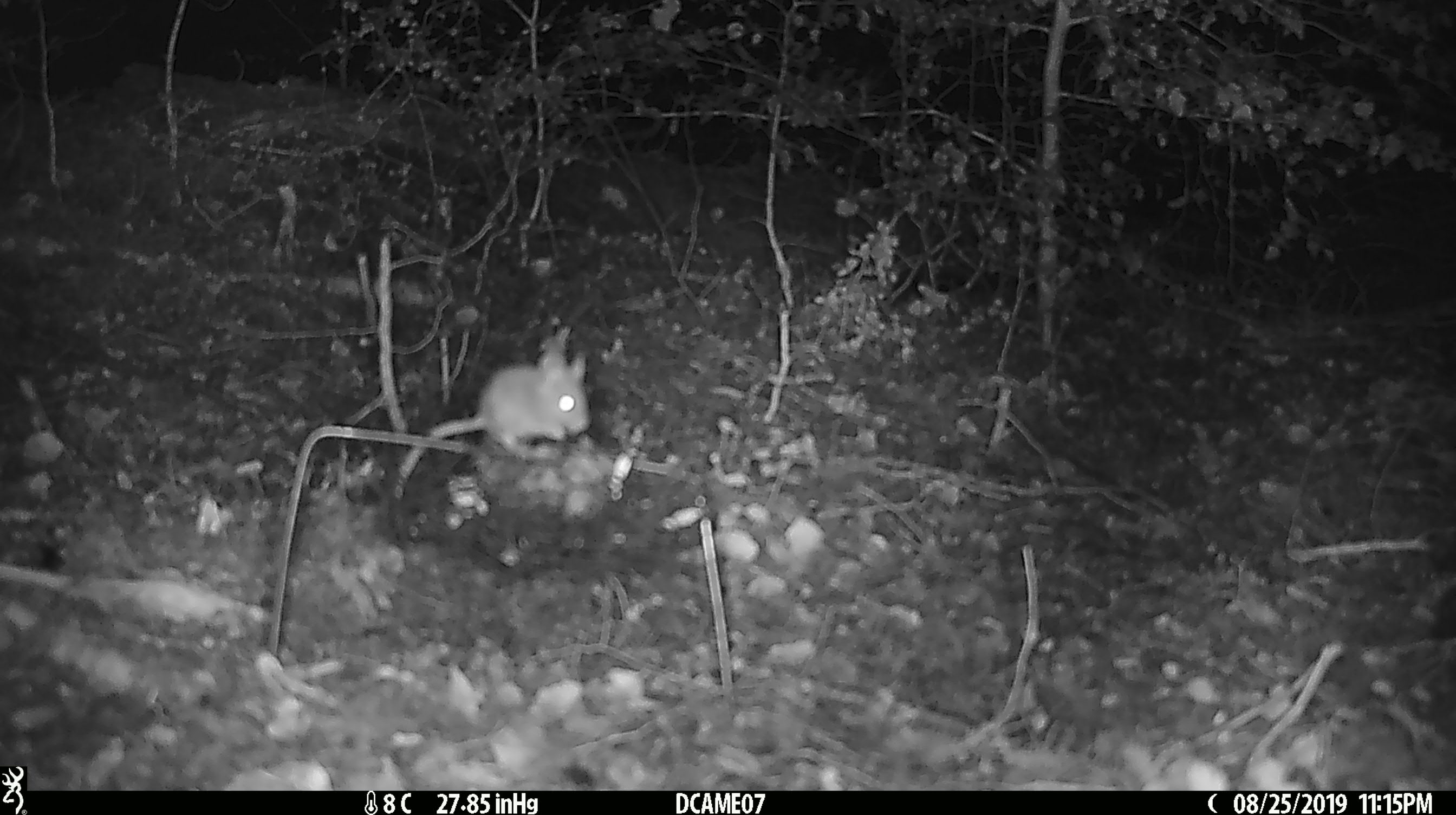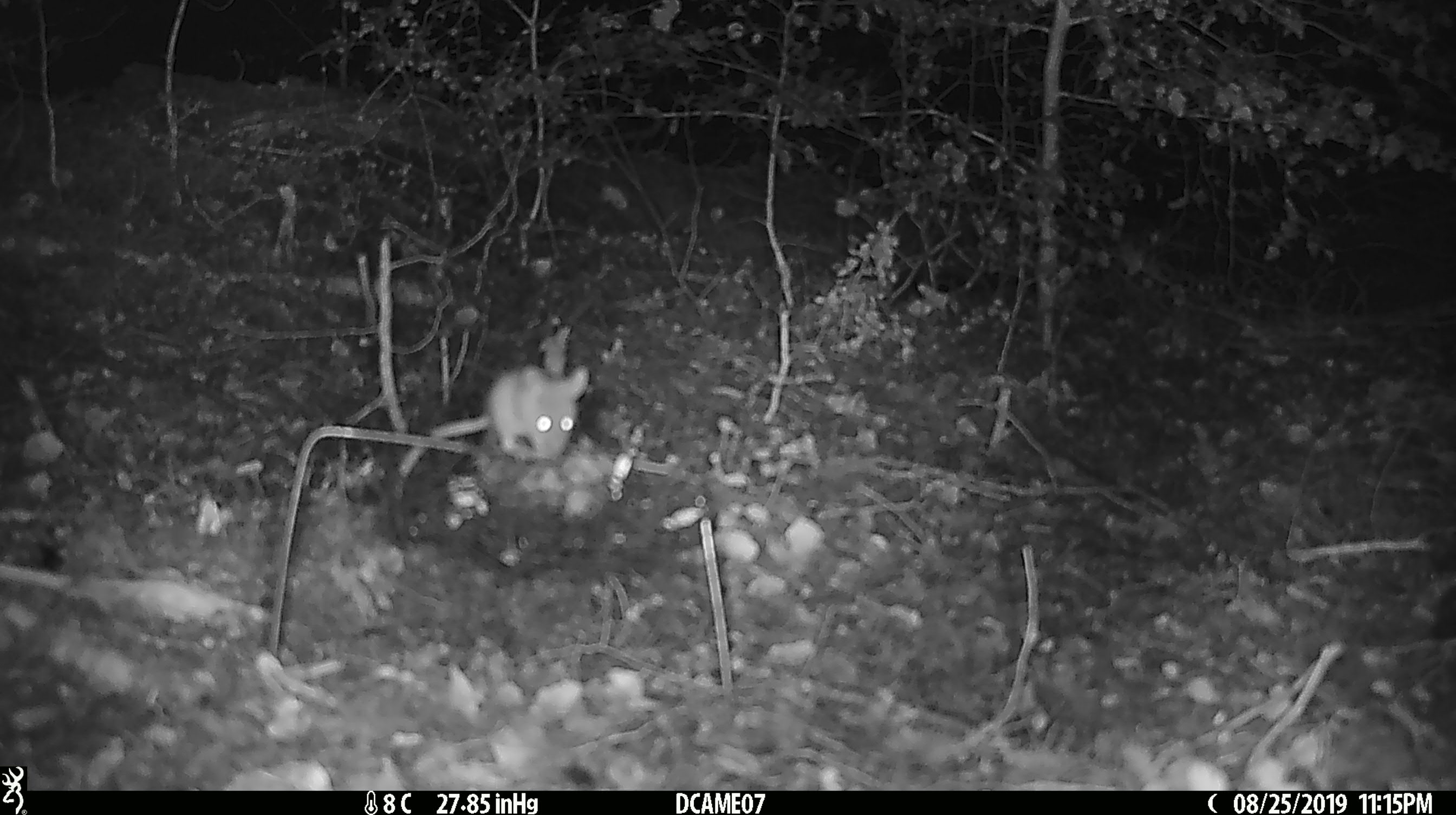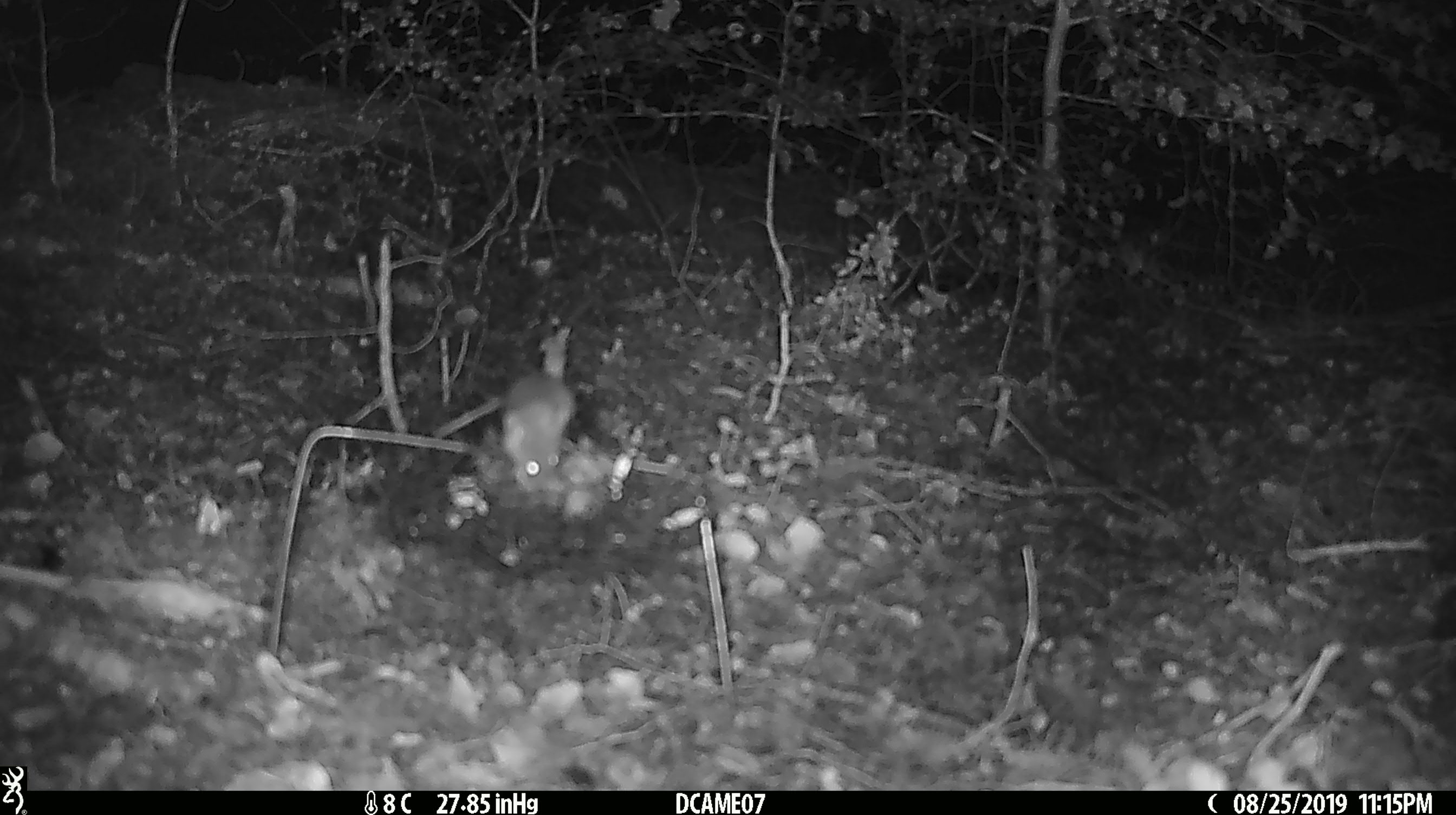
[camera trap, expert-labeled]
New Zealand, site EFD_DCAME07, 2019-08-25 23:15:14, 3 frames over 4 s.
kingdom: Animalia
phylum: Chordata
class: Mammalia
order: Rodentia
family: Muridae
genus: Mus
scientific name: Mus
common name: mouse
Mouse (Mus).